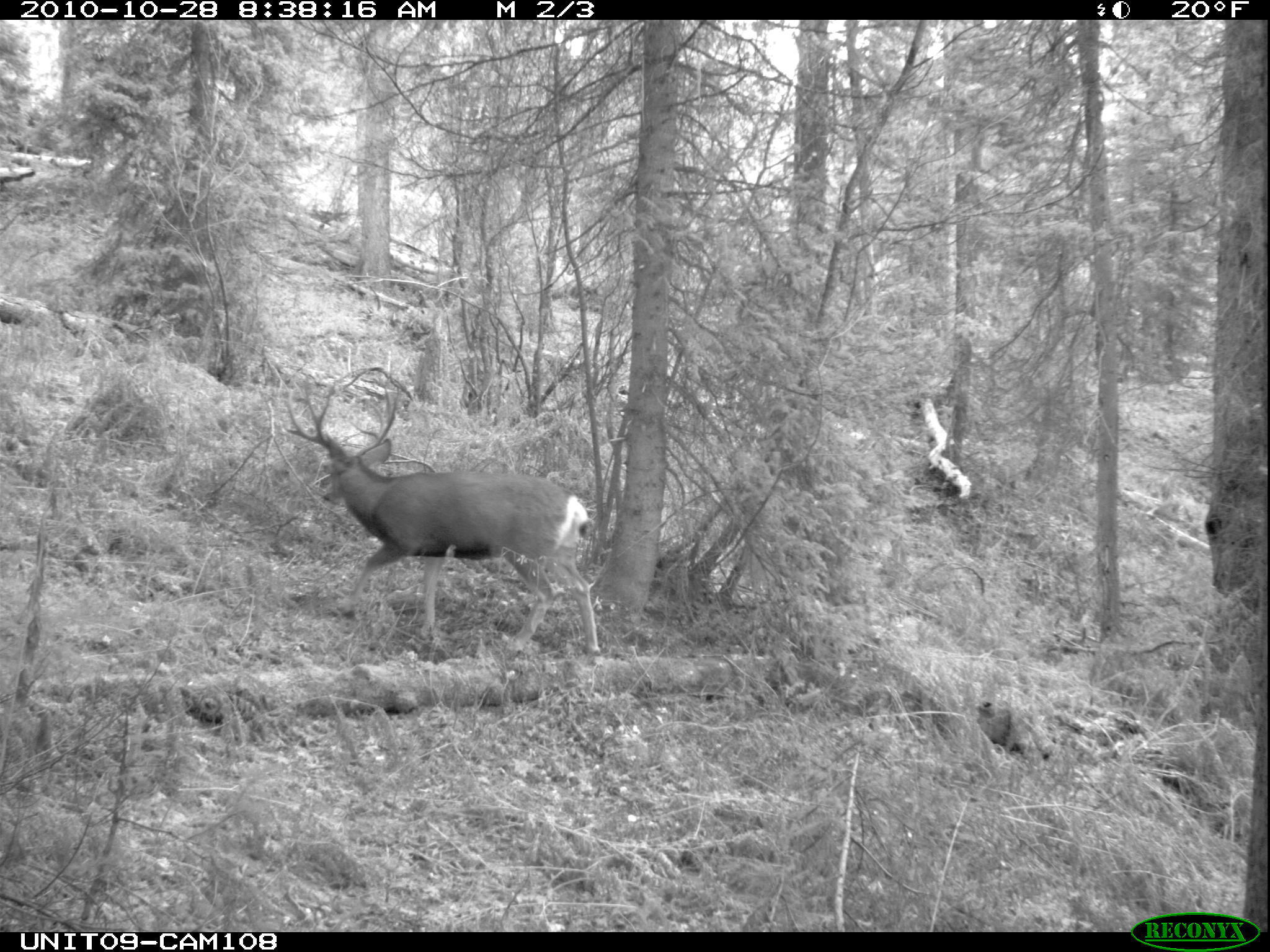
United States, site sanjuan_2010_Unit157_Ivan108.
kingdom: Animalia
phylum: Chordata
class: Mammalia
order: Artiodactyla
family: Cervidae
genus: Odocoileus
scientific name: Odocoileus hemionus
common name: mule deer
Odocoileus hemionus (mule deer).